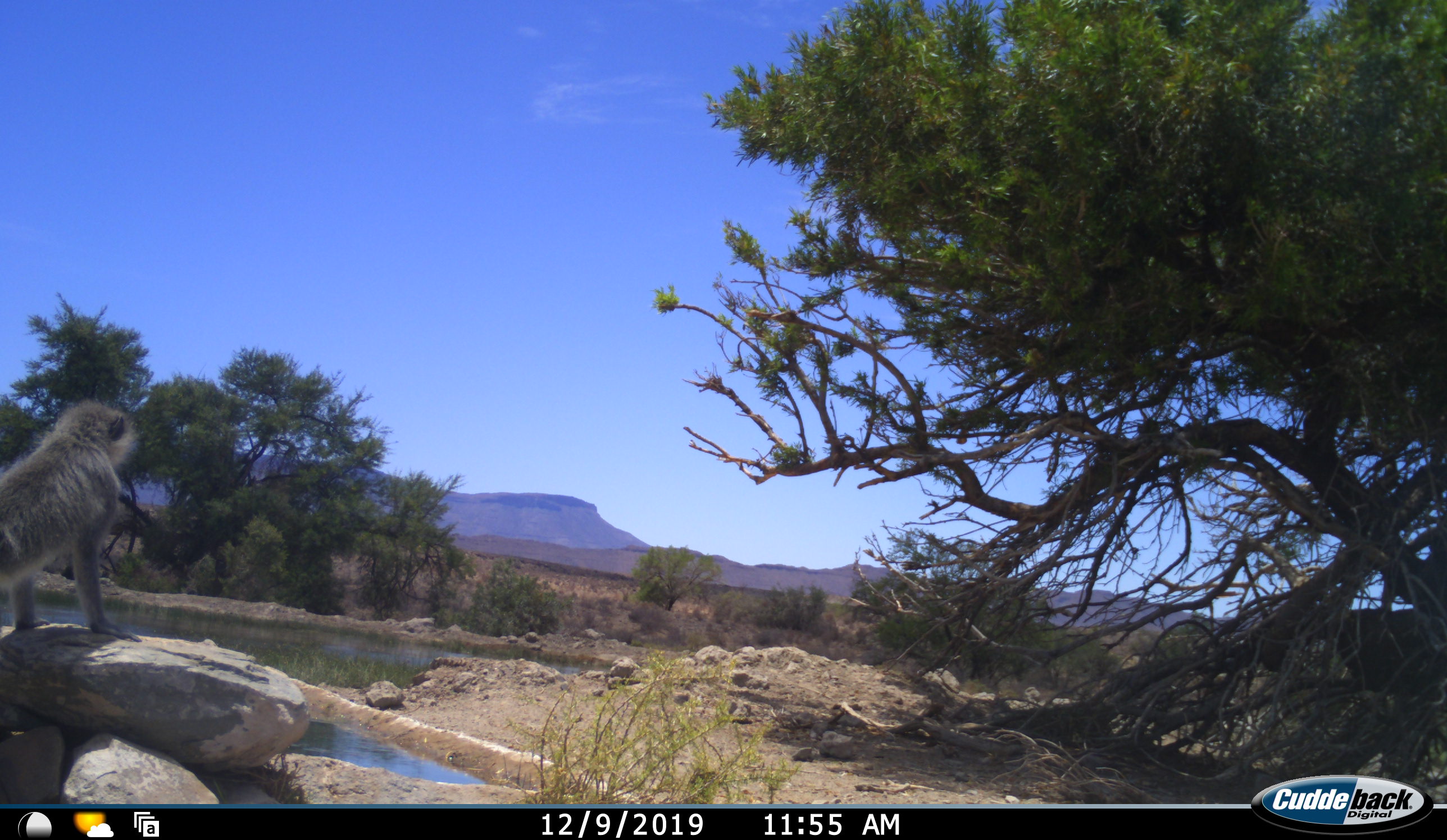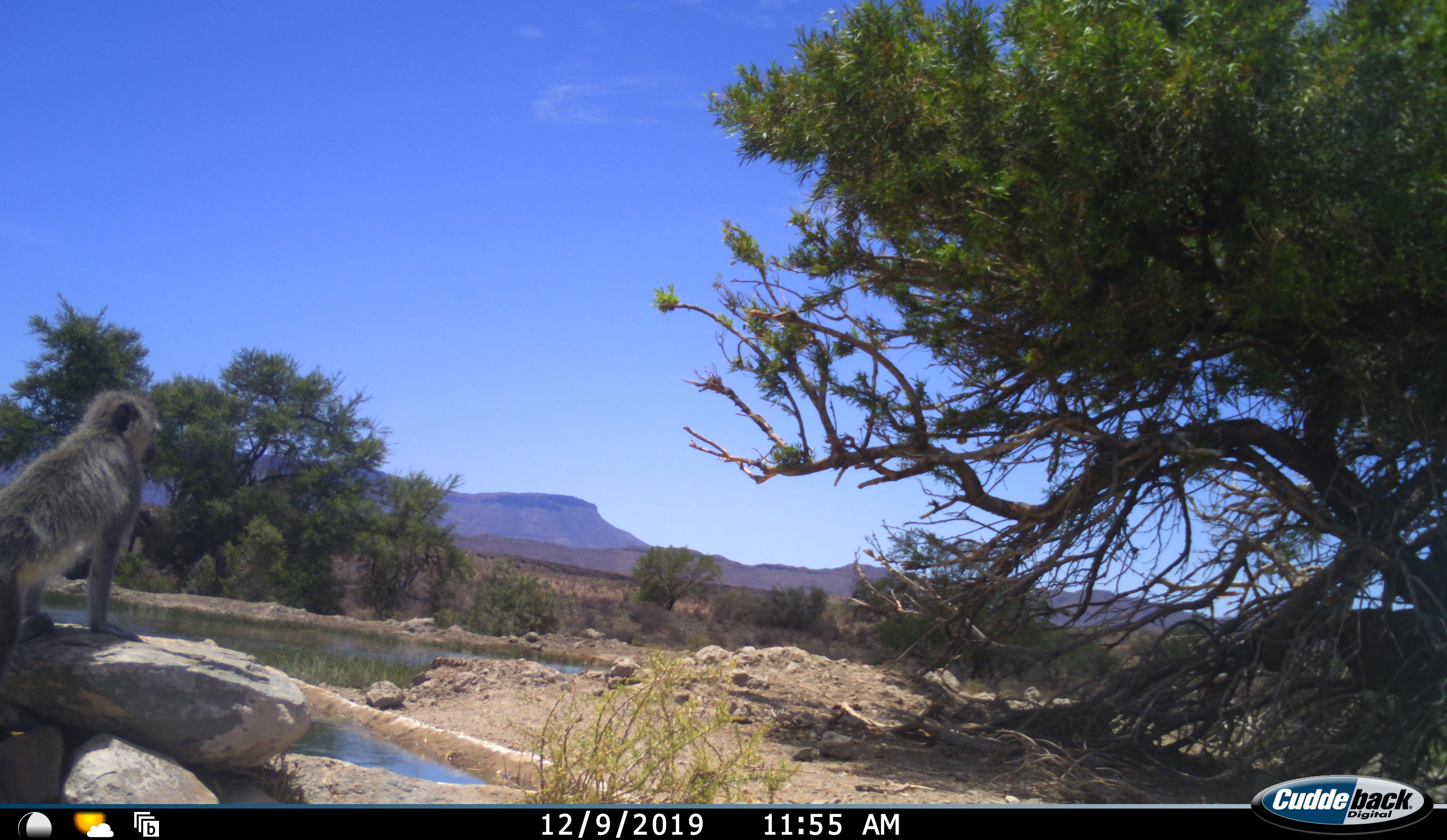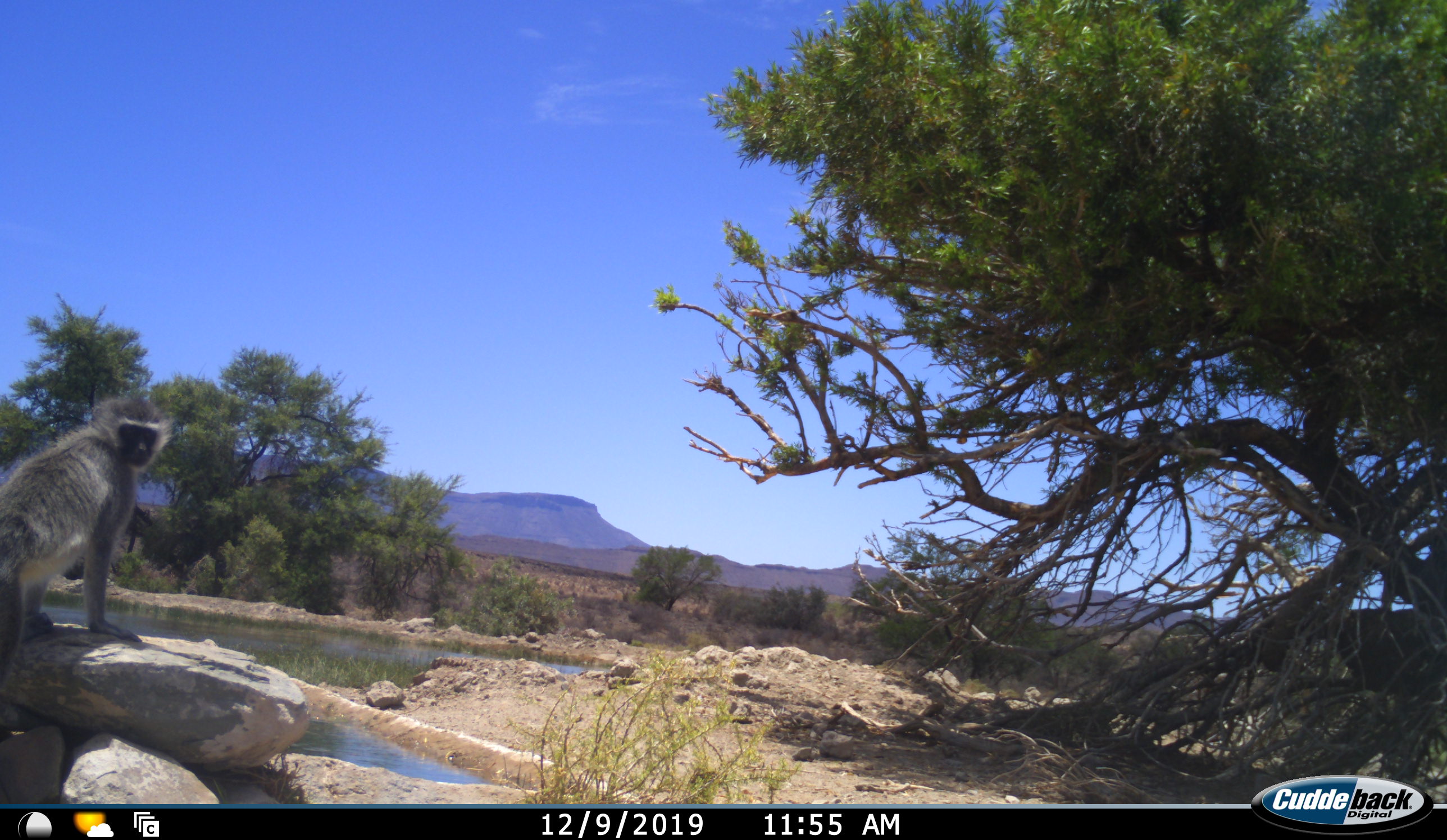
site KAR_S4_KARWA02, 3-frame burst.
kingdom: Animalia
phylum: Chordata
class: Mammalia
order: Primates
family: Cercopithecidae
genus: Chlorocebus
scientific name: Chlorocebus pygerythrus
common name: vervet monkey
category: monkeyvervet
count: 1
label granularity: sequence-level